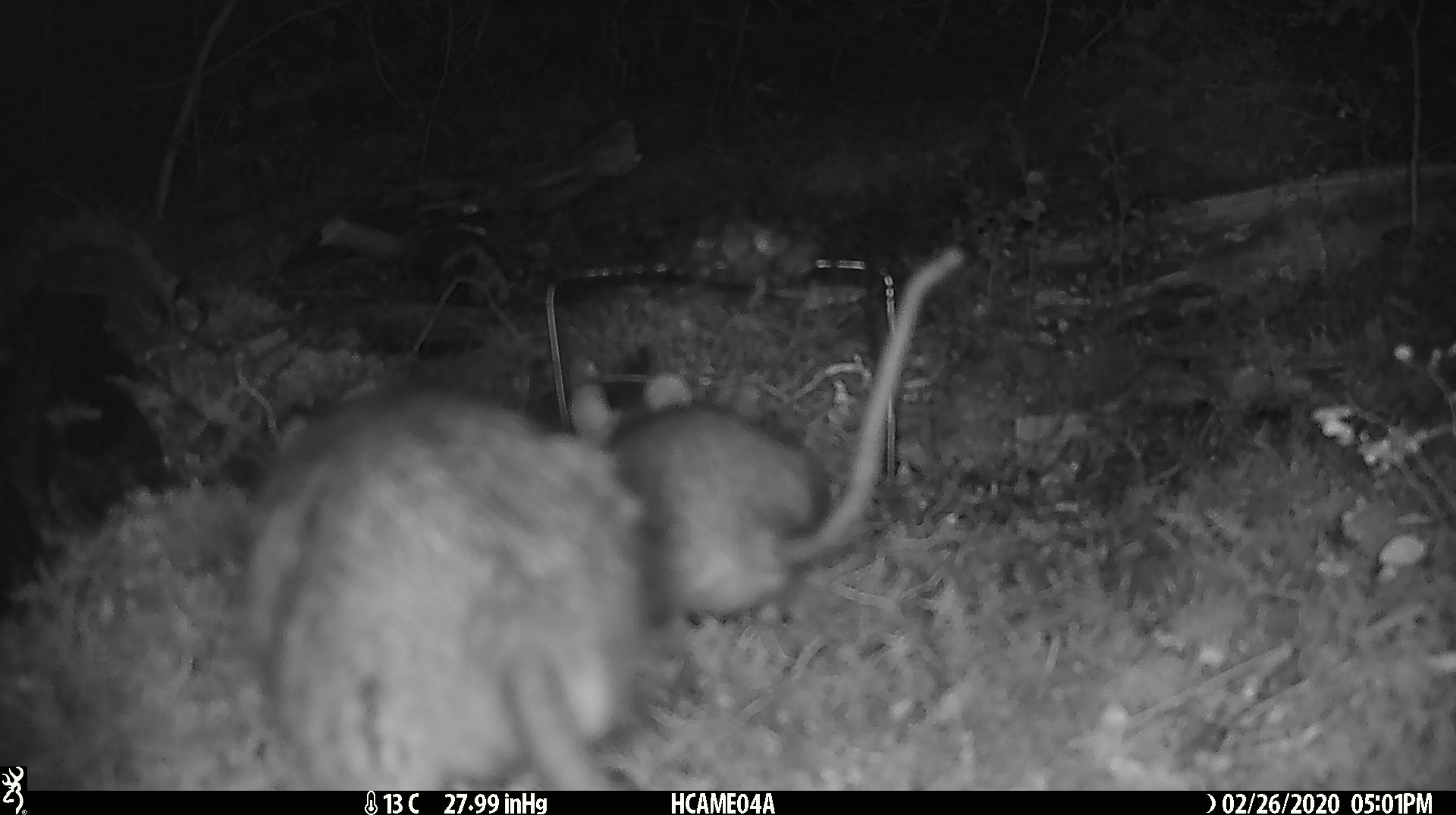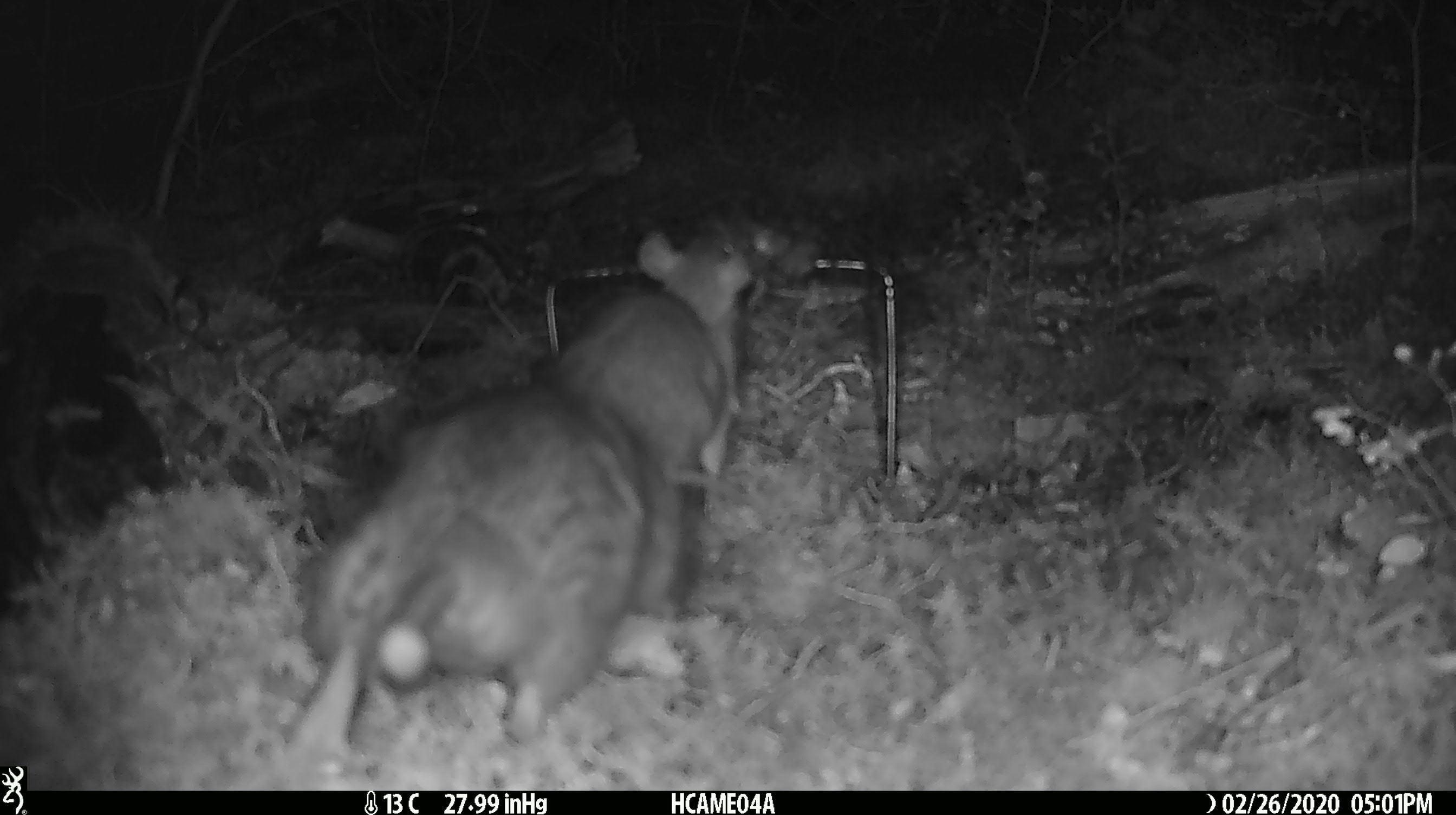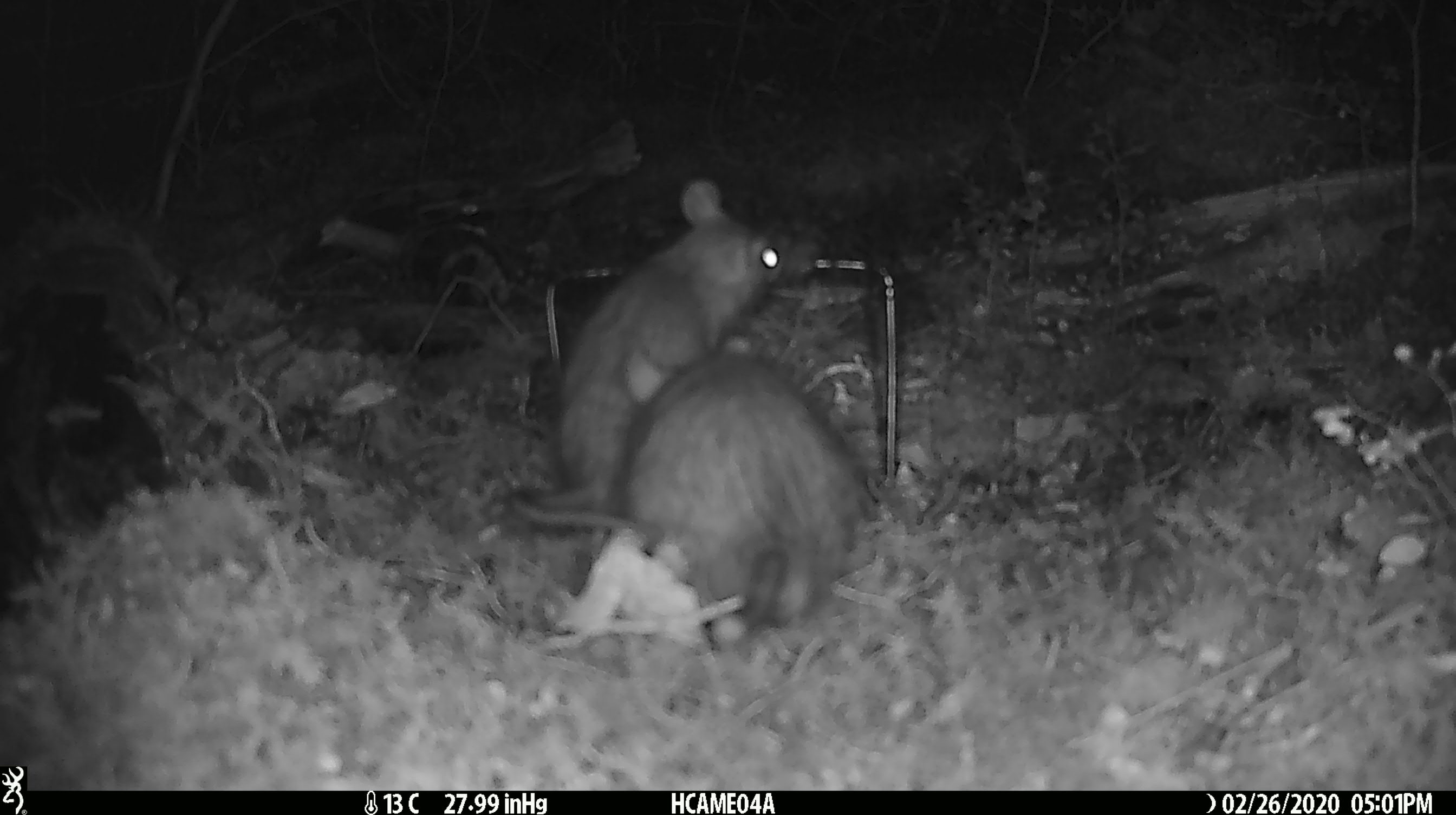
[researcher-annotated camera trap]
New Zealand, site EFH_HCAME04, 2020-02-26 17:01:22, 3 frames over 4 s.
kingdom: Animalia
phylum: Chordata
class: Mammalia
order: Rodentia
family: Muridae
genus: Rattus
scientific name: Rattus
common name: rat